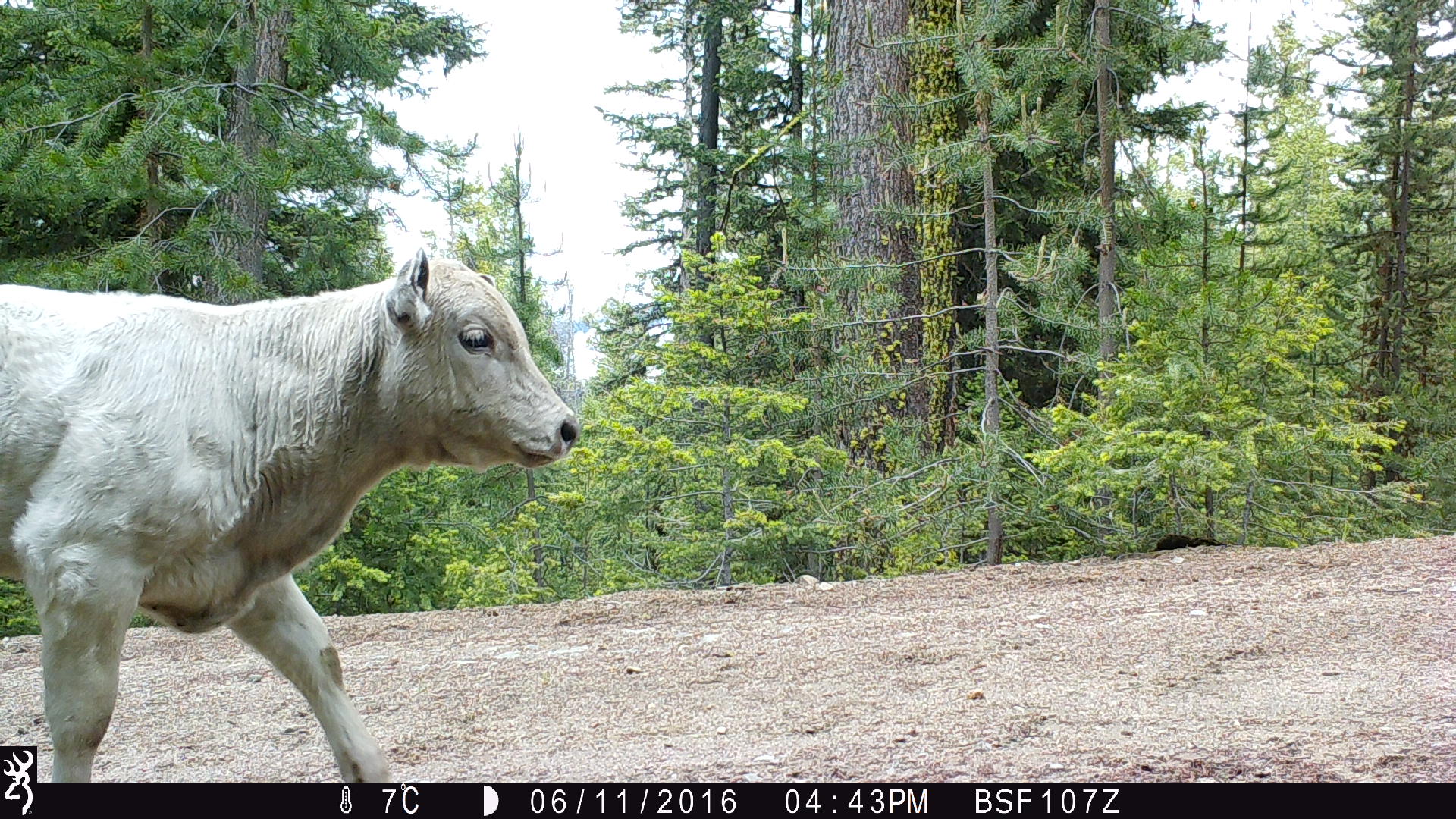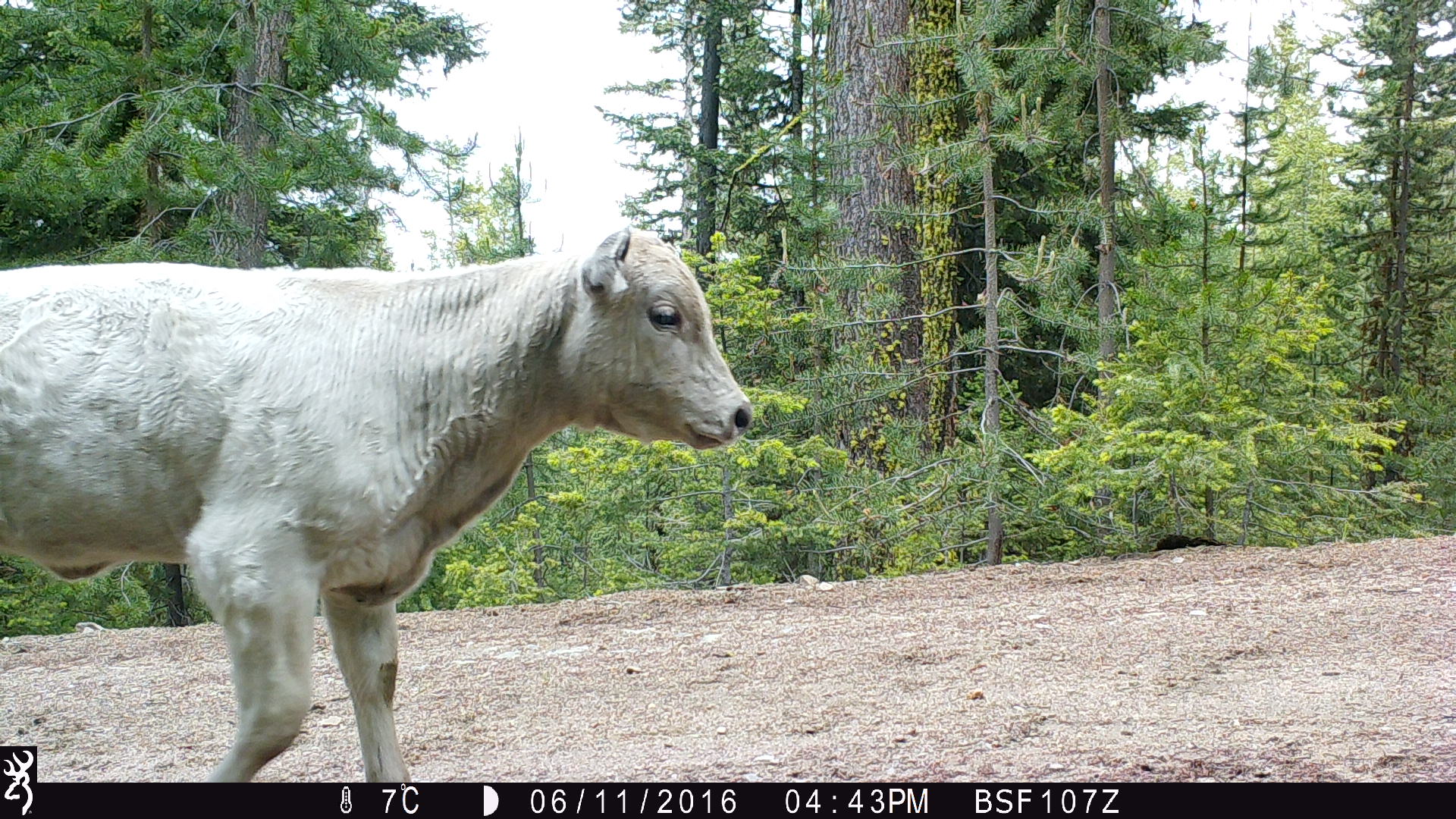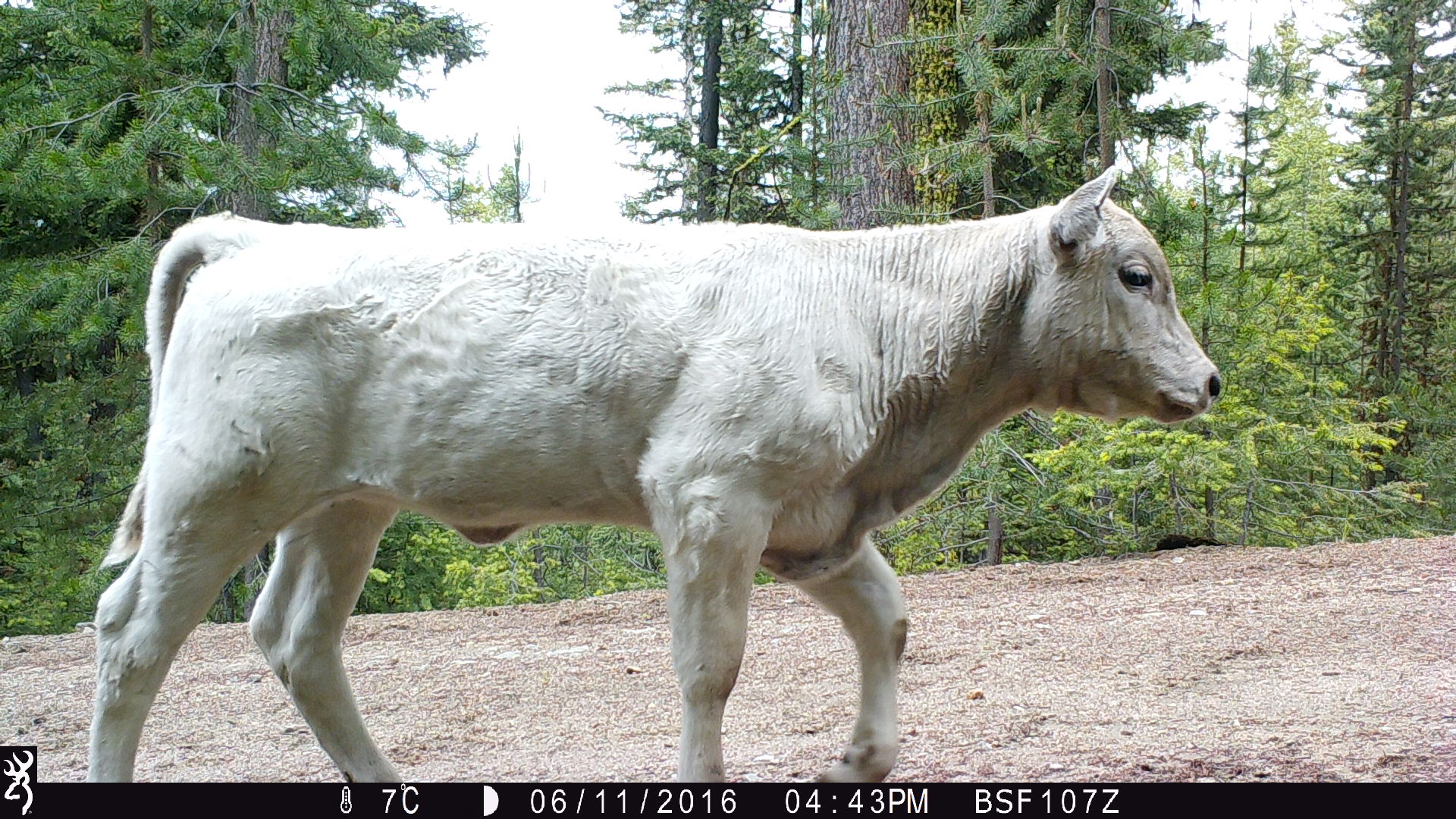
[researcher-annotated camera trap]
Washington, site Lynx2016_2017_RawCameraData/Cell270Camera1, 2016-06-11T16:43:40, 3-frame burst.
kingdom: Animalia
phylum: Chordata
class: Mammalia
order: Artiodactyla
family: Bovidae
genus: Bos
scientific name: Bos taurus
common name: domestic cattle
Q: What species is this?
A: Domestic cattle (Bos taurus).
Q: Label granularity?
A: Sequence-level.